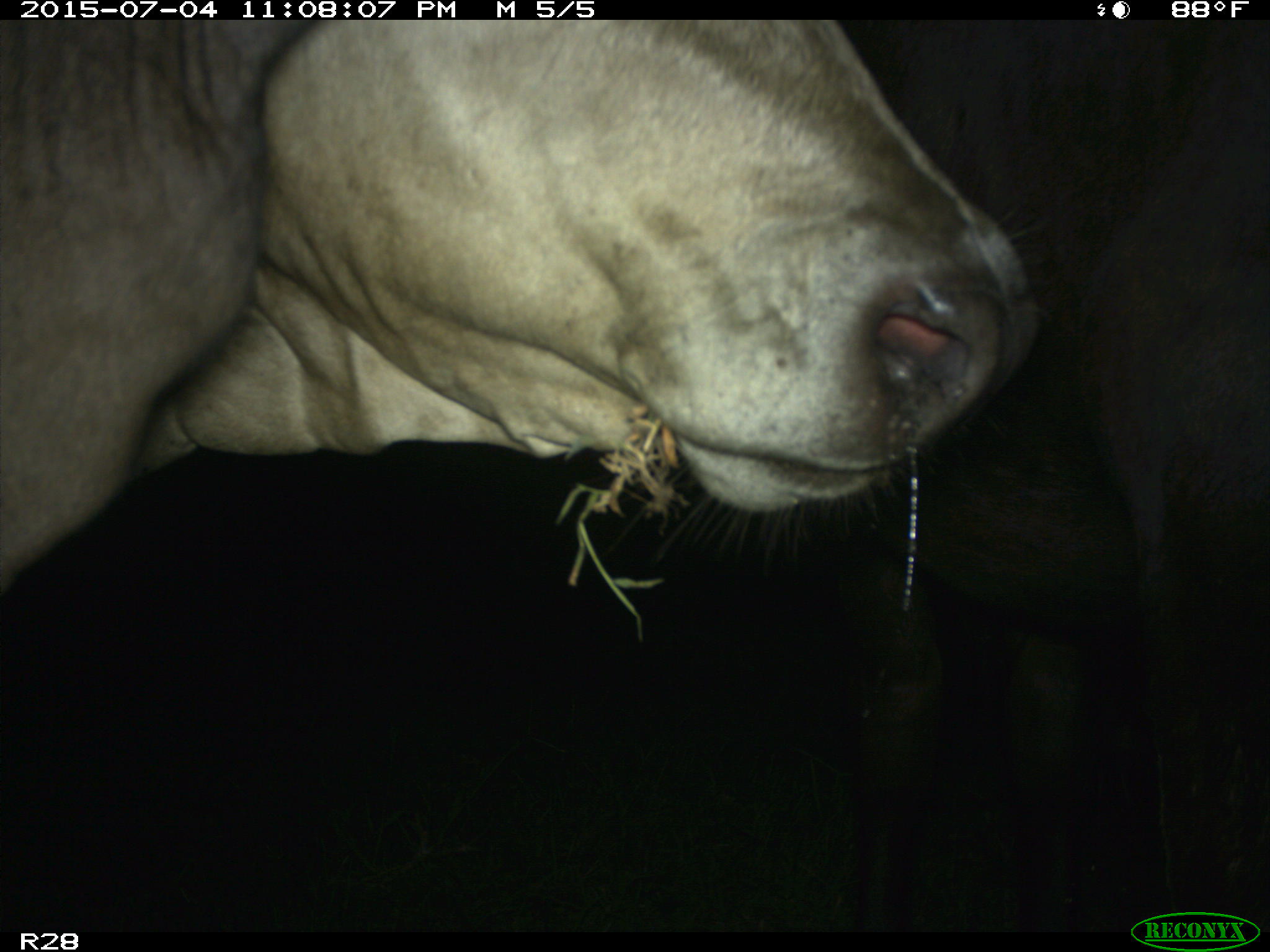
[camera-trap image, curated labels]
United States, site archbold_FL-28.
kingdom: Animalia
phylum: Chordata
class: Mammalia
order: Artiodactyla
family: Bovidae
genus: Bos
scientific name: Bos taurus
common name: domestic cow